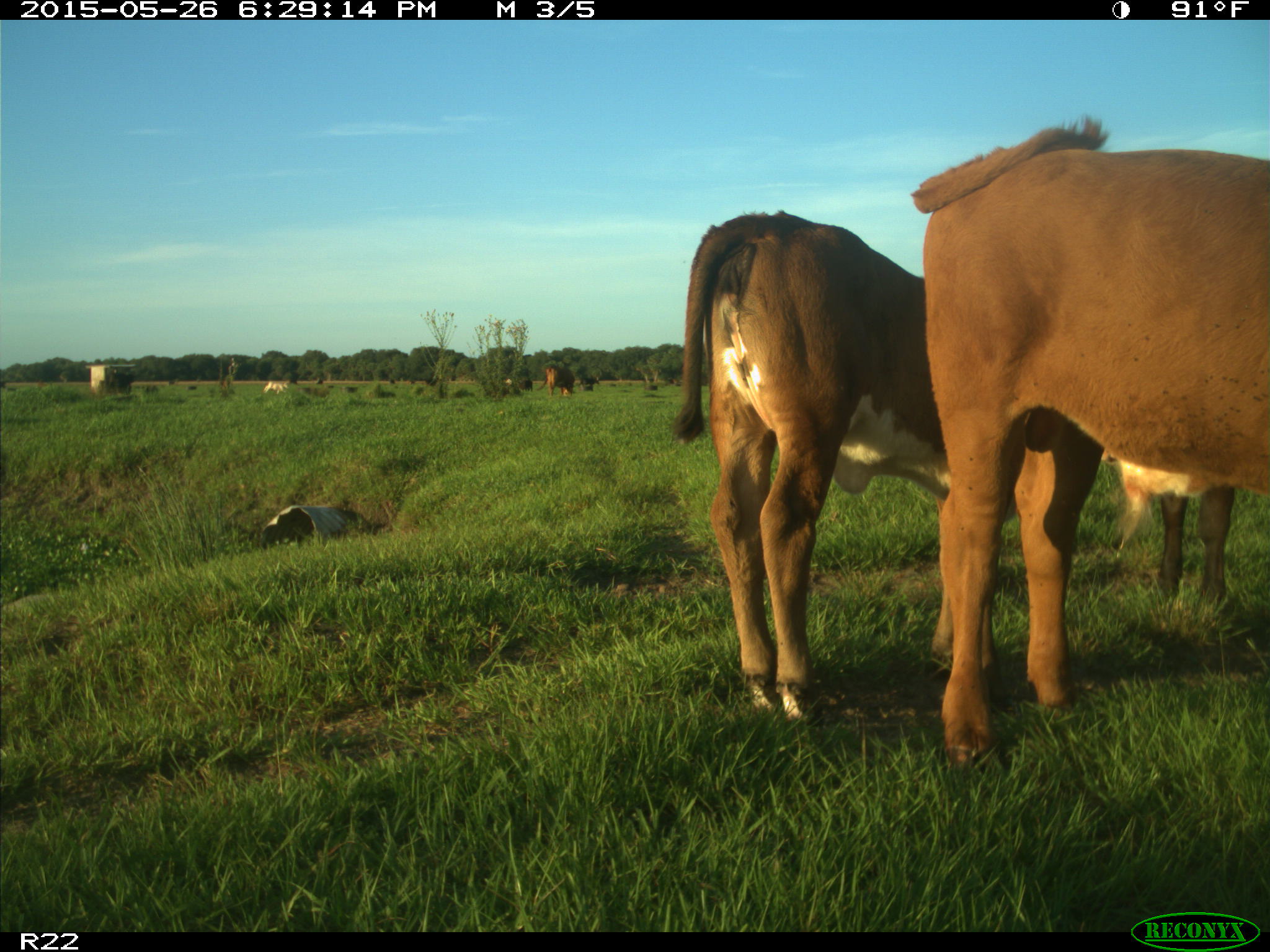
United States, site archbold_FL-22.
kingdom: Animalia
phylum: Chordata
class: Mammalia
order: Artiodactyla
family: Bovidae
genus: Bos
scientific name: Bos taurus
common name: domestic cow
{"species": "Bos taurus (domestic cow)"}